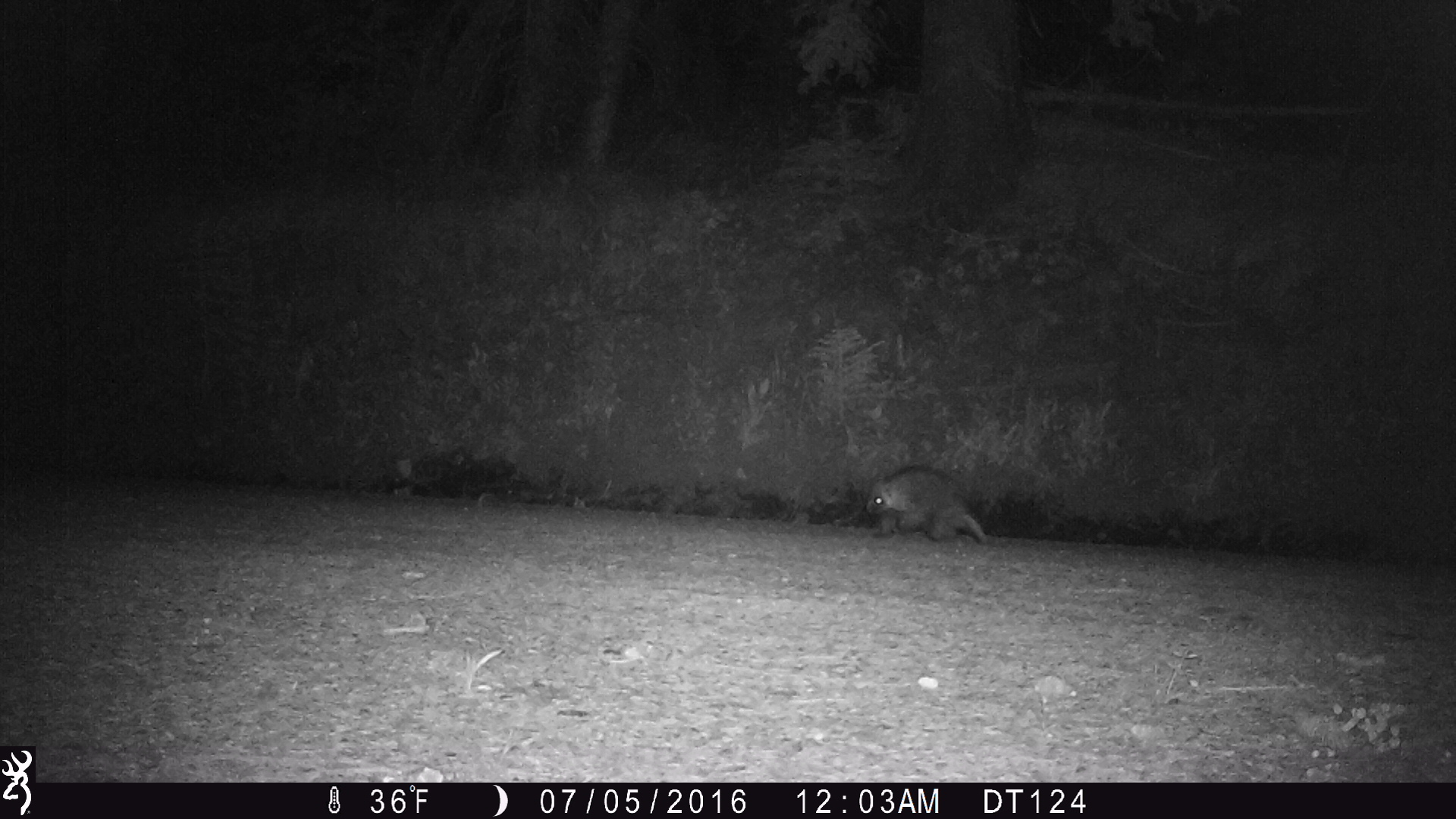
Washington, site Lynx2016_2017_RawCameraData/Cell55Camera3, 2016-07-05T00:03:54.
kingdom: Animalia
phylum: Chordata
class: Mammalia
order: Rodentia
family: Erethizontidae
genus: Erethizon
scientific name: Erethizon dorsatum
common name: north american porcupine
Erethizon dorsatum (north american porcupine). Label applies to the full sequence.